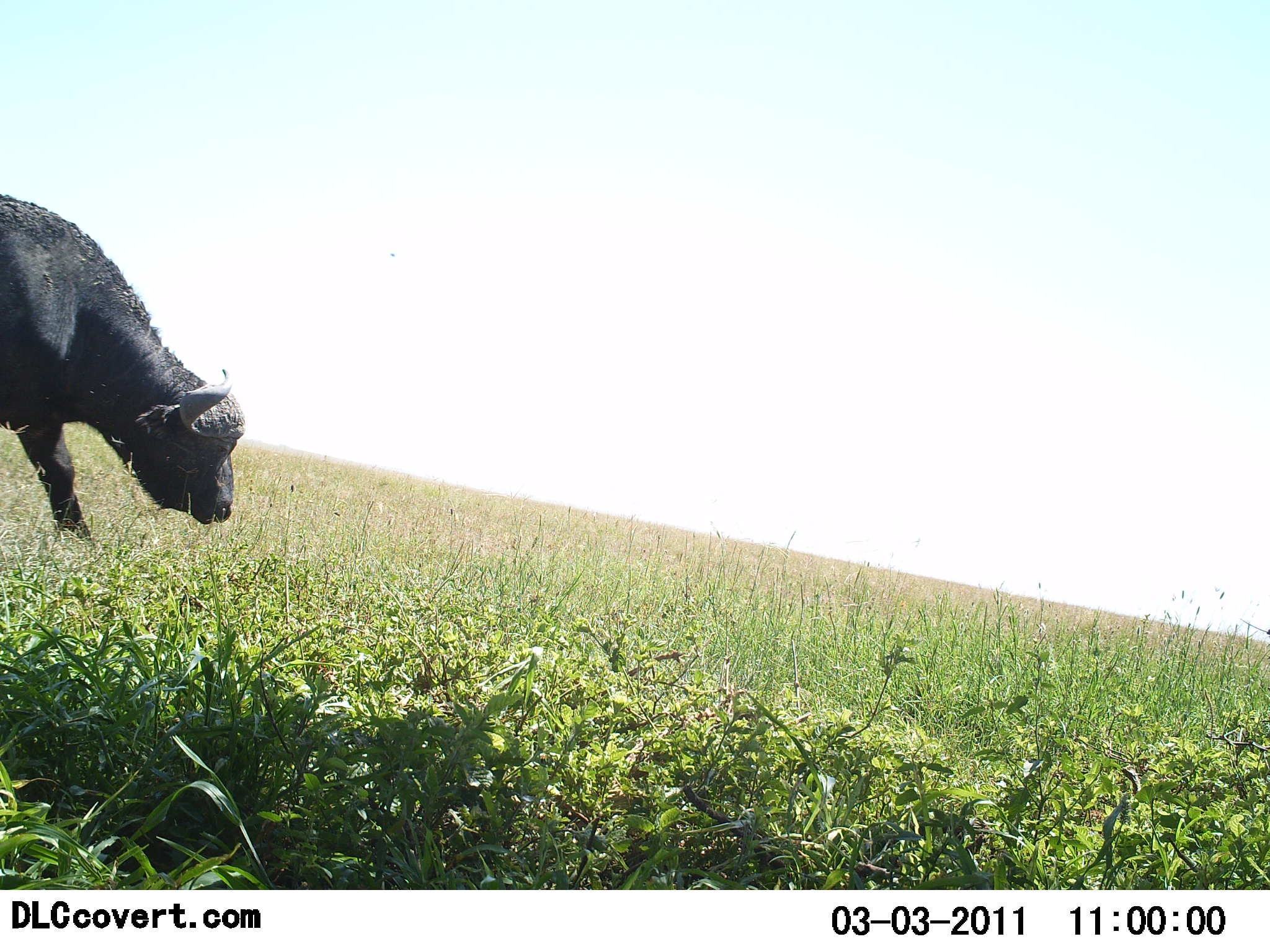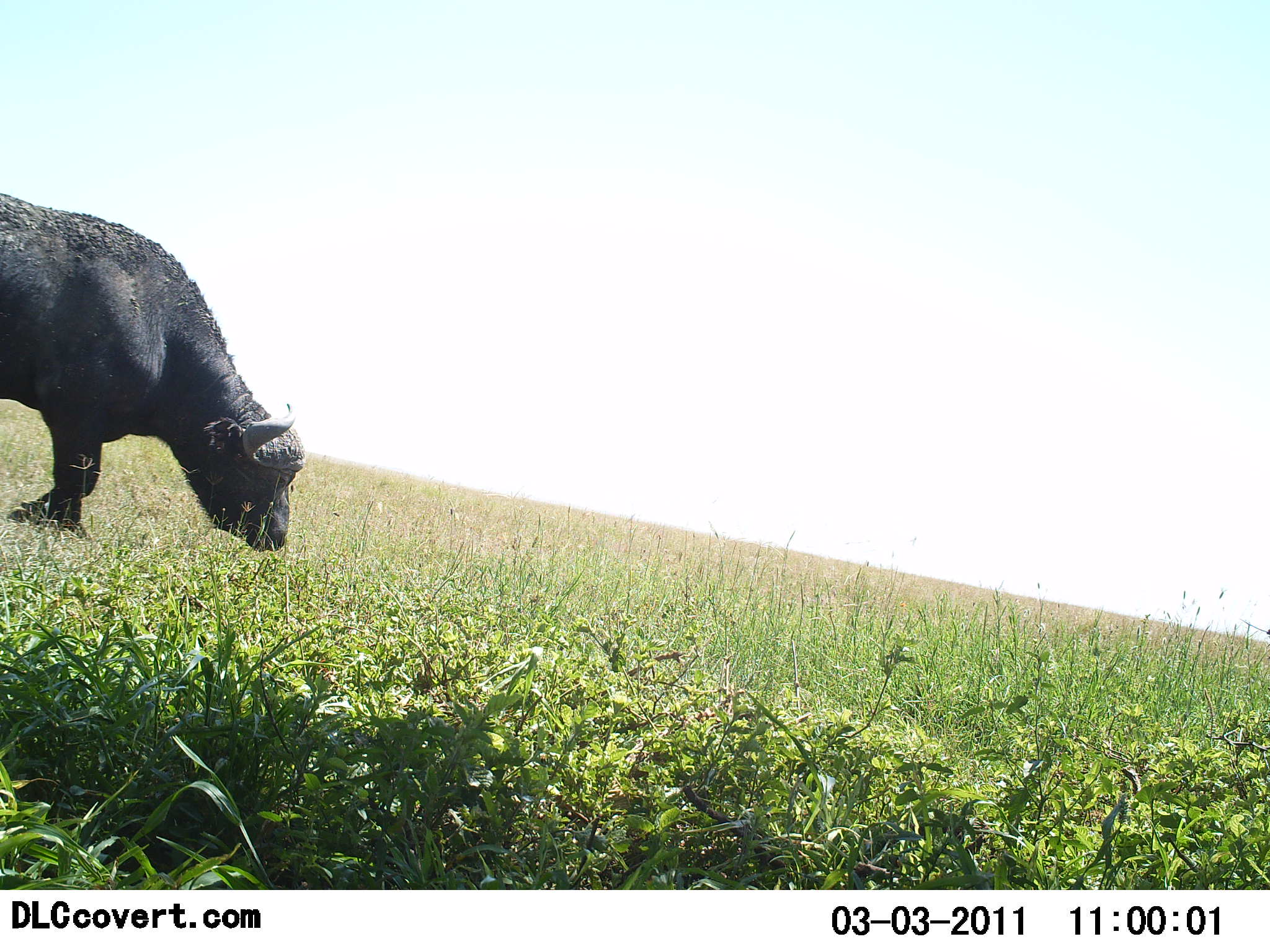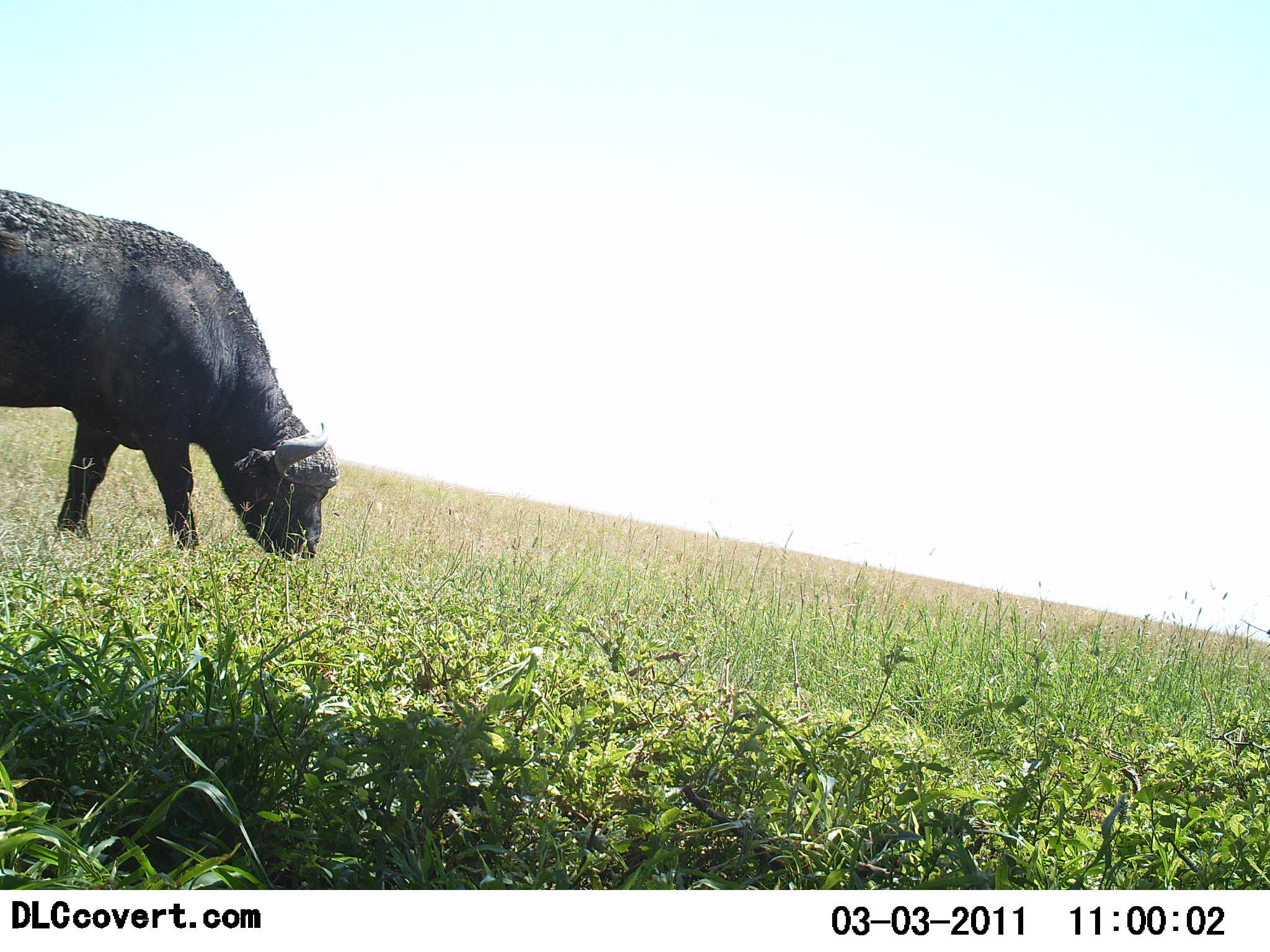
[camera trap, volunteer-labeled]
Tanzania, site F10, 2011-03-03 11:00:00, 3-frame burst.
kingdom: Animalia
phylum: Chordata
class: Mammalia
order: Artiodactyla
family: Bovidae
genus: Syncerus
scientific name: Syncerus caffer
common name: cape buffalo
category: buffalo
Buffalo (cape buffalo) (Syncerus caffer), count 1. Behavior (volunteer vote fractions): standing 15%, resting 0%, moving 46%, interacting 0%. Young present (vote fraction): 0%. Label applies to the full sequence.